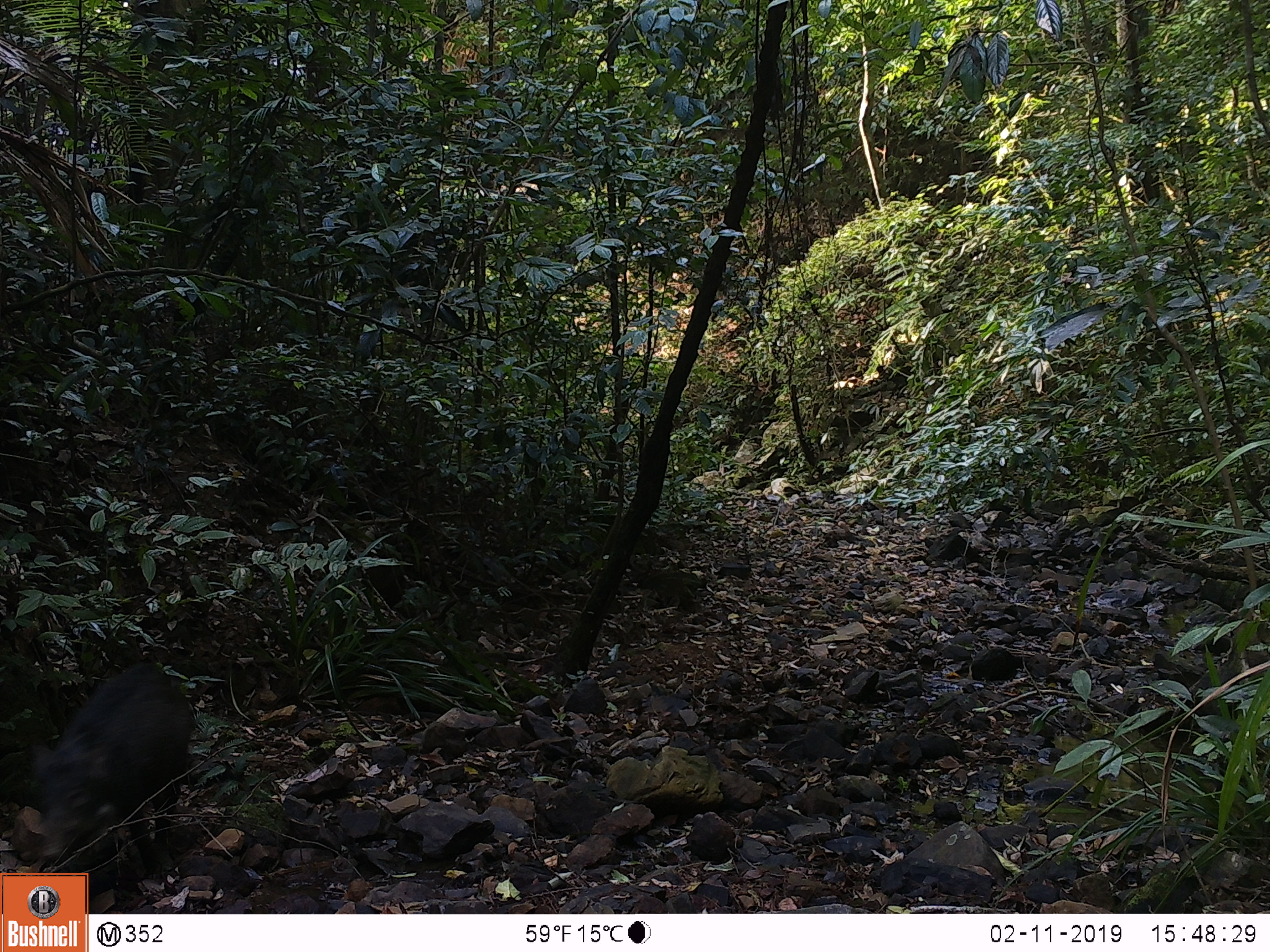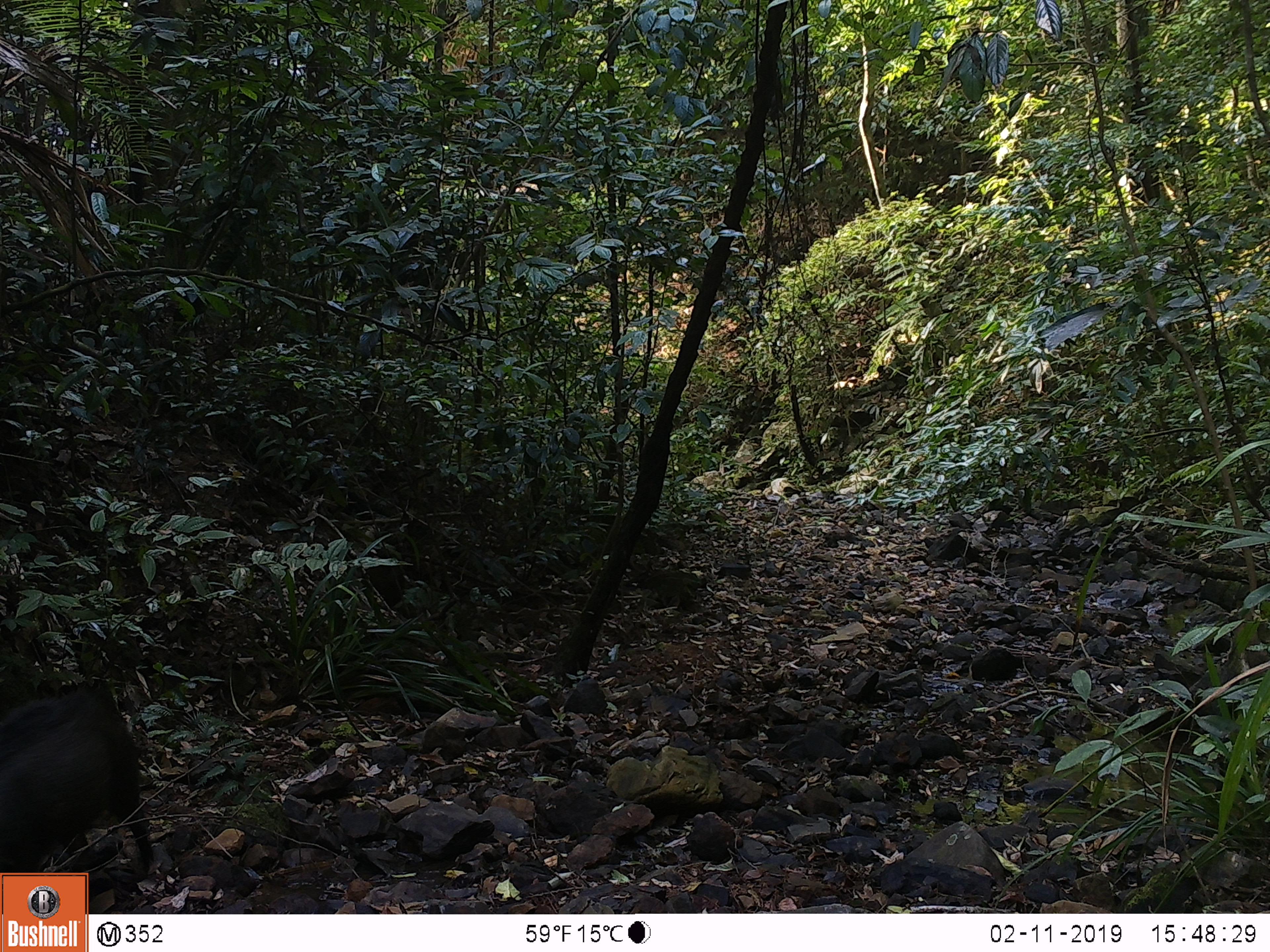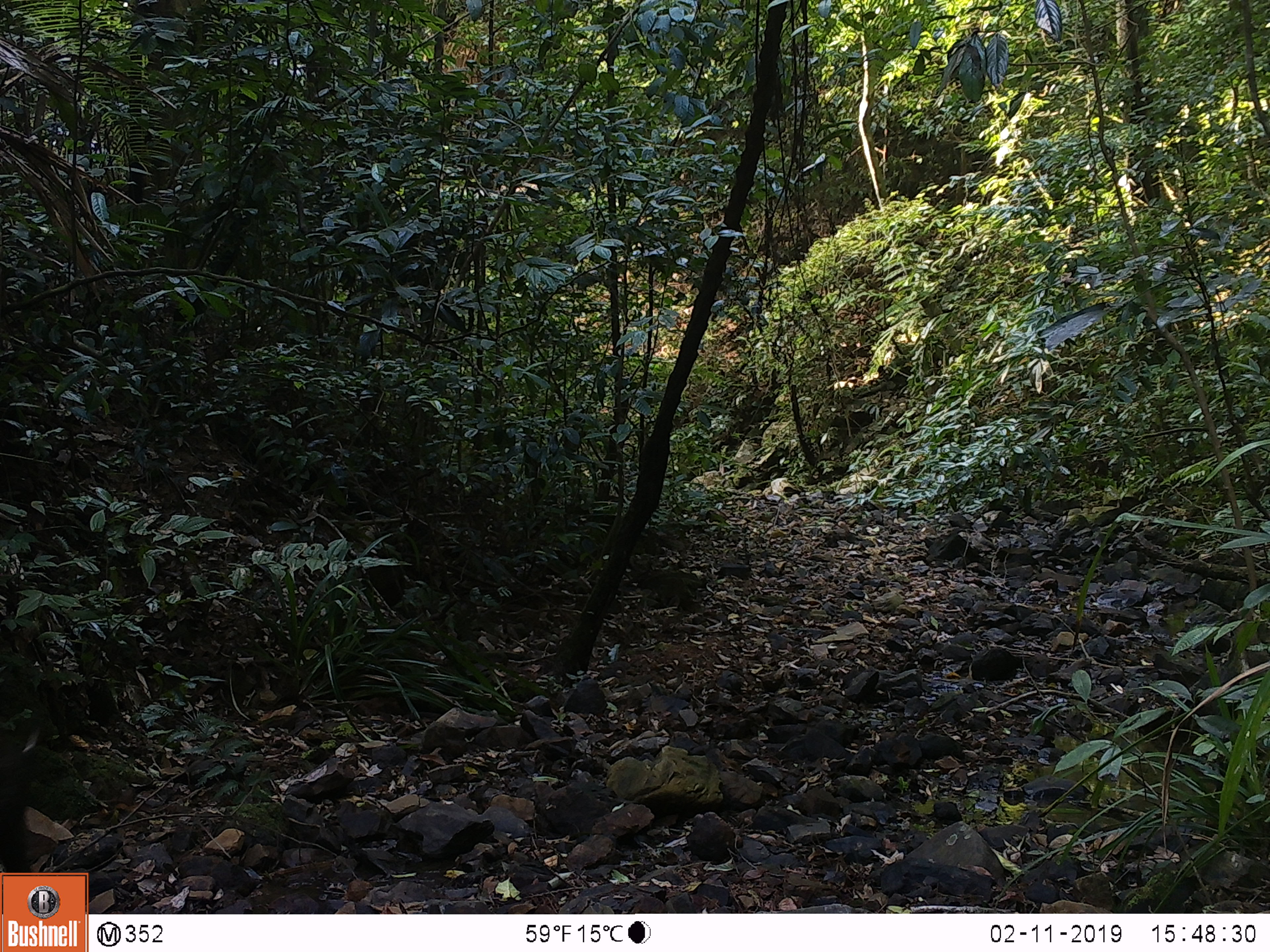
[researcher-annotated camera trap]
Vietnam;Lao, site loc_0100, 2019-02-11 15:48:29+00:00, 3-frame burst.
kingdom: Animalia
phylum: Chordata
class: Mammalia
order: Artiodactyla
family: Suidae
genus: Sus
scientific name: Sus scrofa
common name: eurasian wild pig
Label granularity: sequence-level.